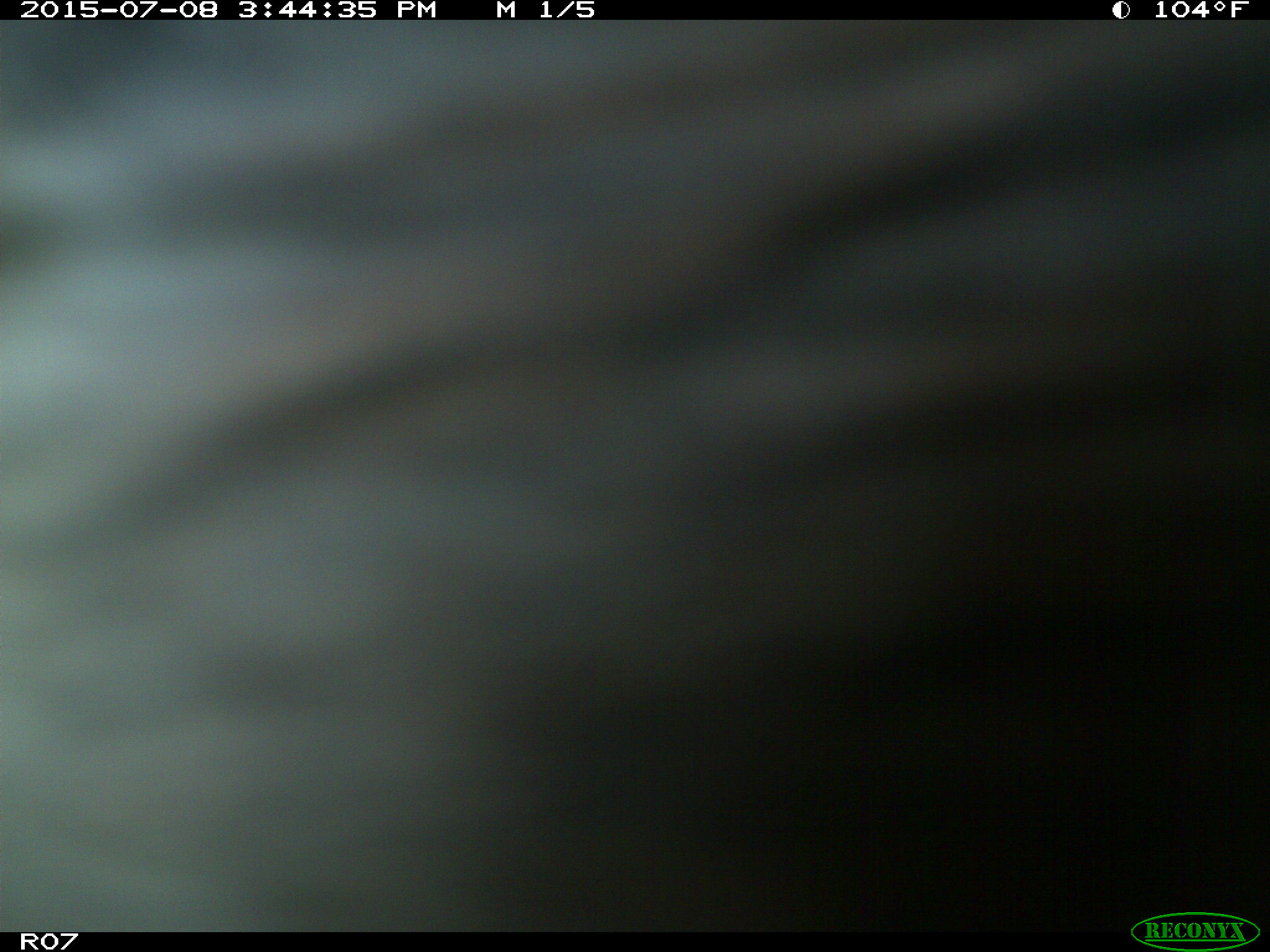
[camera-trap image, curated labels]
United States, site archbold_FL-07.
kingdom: Animalia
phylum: Chordata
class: Mammalia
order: Artiodactyla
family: Bovidae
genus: Bos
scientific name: Bos taurus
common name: domestic cow